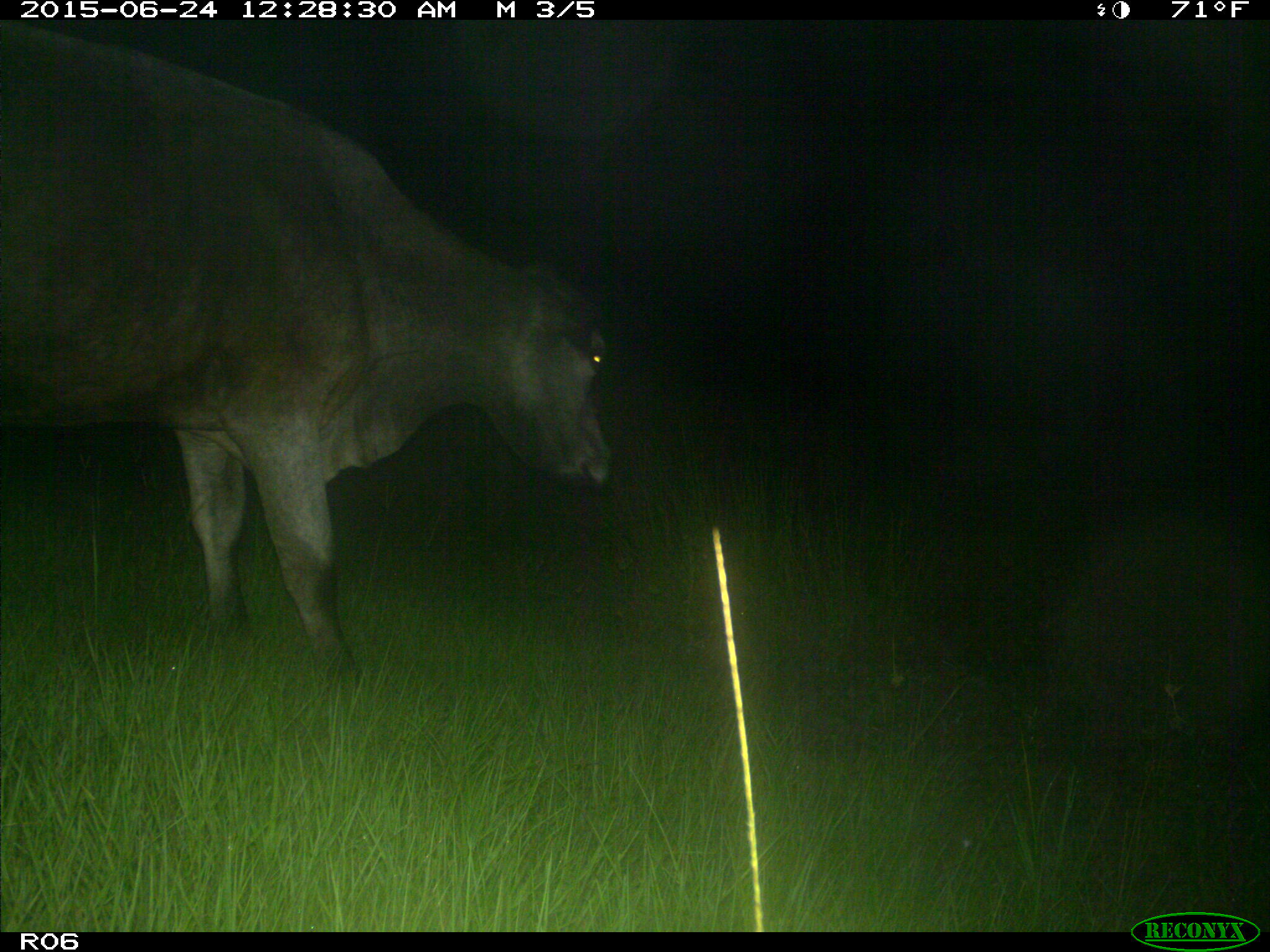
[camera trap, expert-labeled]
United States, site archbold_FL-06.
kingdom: Animalia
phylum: Chordata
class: Mammalia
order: Artiodactyla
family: Bovidae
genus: Bos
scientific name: Bos taurus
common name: domestic cow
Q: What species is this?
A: Bos taurus (domestic cow).